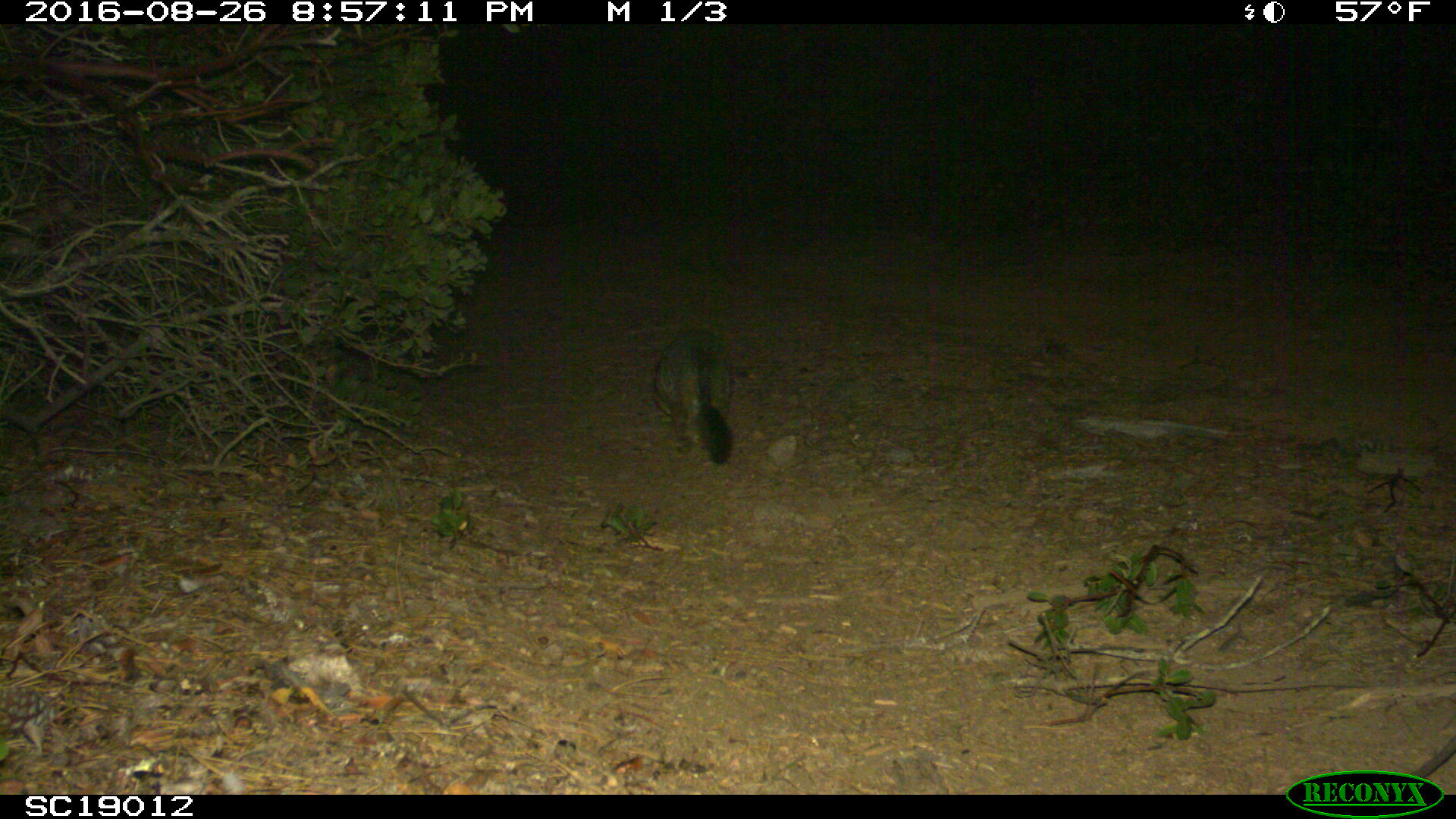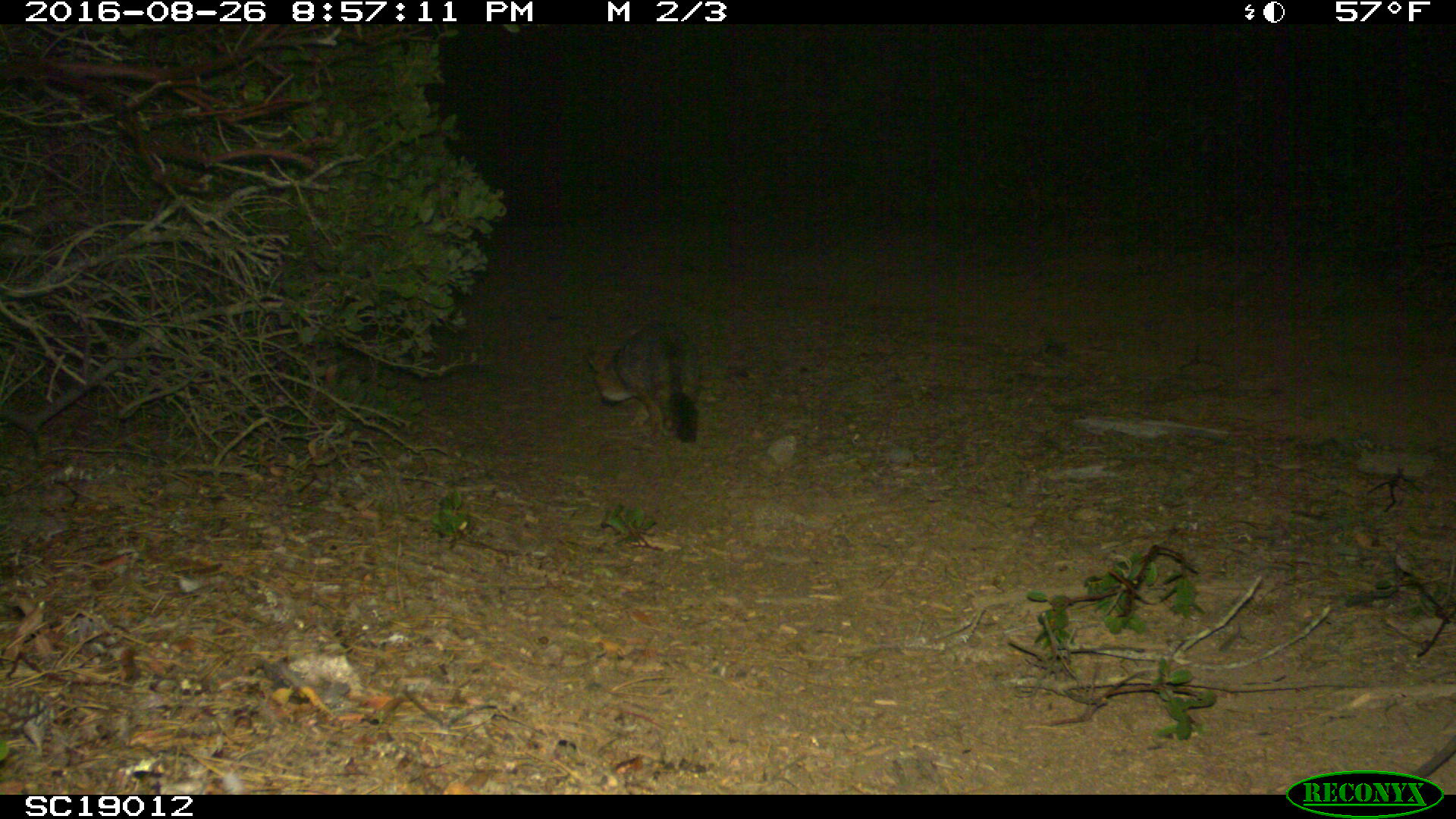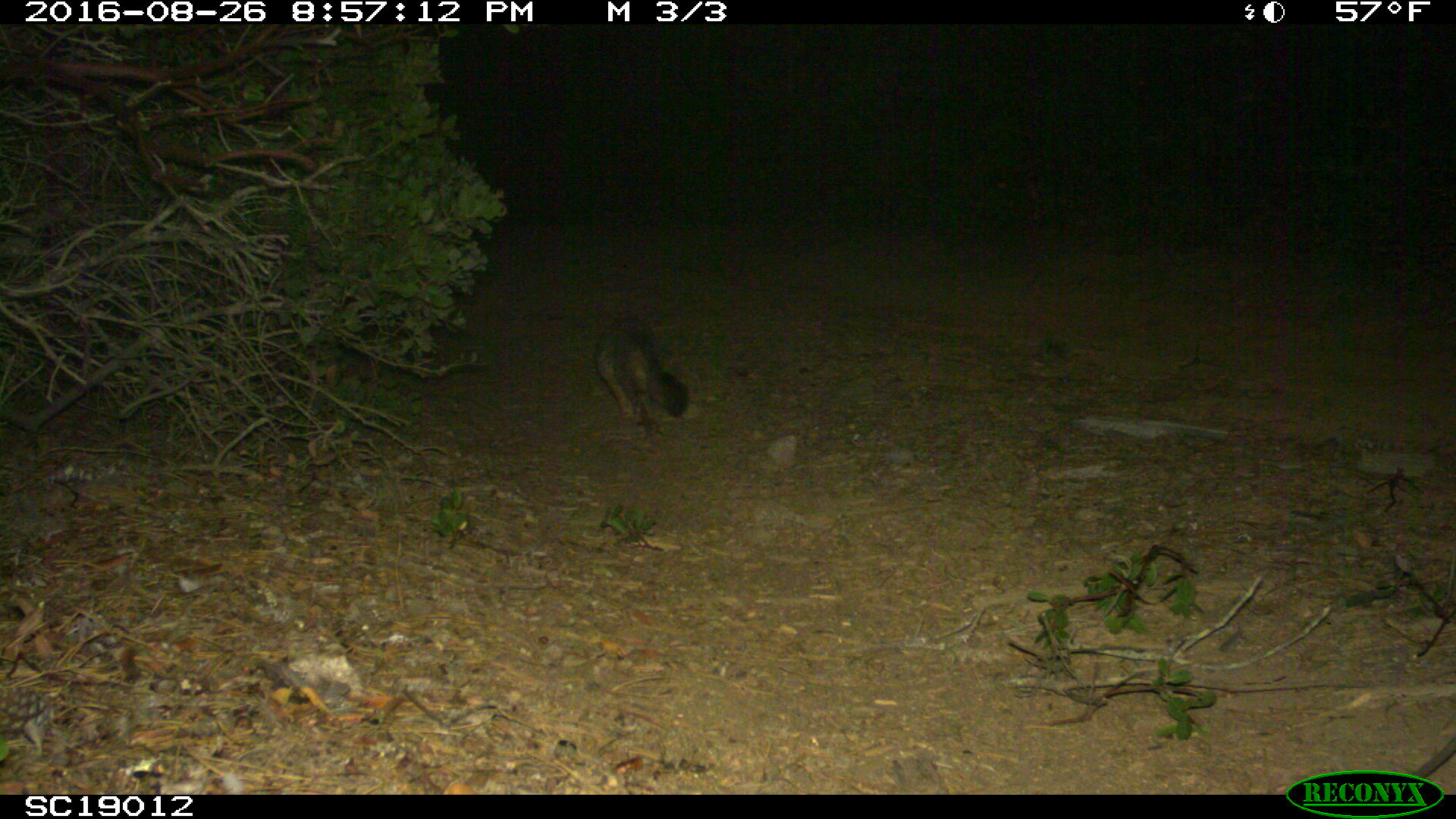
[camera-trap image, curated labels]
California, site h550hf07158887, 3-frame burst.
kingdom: Animalia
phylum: Chordata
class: Mammalia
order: Carnivora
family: Canidae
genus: Urocyon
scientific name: Urocyon littoralis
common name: island fox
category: fox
Fox (island fox) (Urocyon littoralis).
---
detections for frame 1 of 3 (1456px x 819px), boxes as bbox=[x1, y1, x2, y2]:
fox: bbox=[654, 331, 733, 463]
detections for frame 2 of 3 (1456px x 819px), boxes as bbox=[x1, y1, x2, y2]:
fox: bbox=[585, 320, 701, 443]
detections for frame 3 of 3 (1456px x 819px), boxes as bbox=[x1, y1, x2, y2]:
fox: bbox=[595, 315, 689, 425]